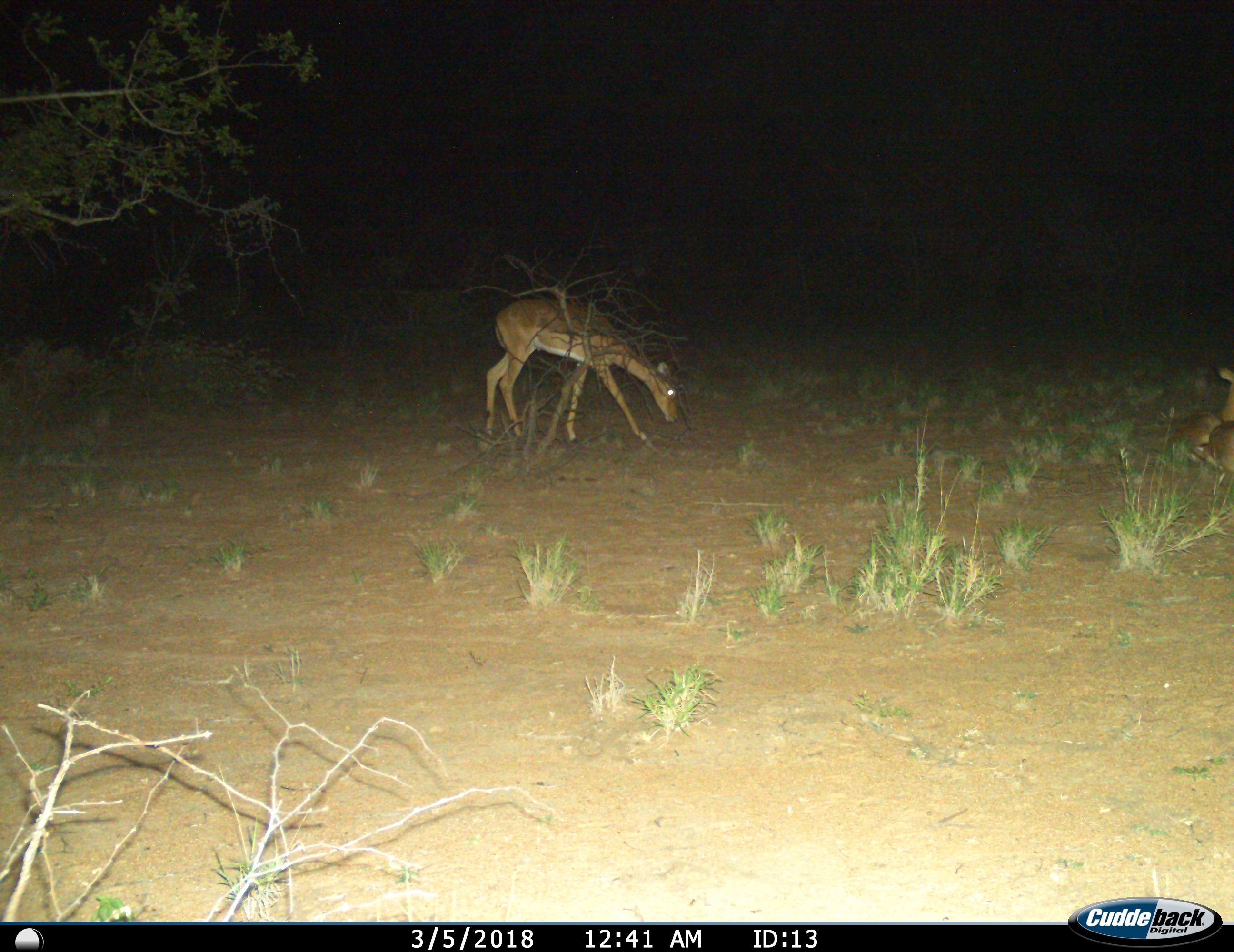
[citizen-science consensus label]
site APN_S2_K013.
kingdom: Animalia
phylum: Chordata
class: Mammalia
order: Artiodactyla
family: Bovidae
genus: Aepyceros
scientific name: Aepyceros melampus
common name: impala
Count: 1.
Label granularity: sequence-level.